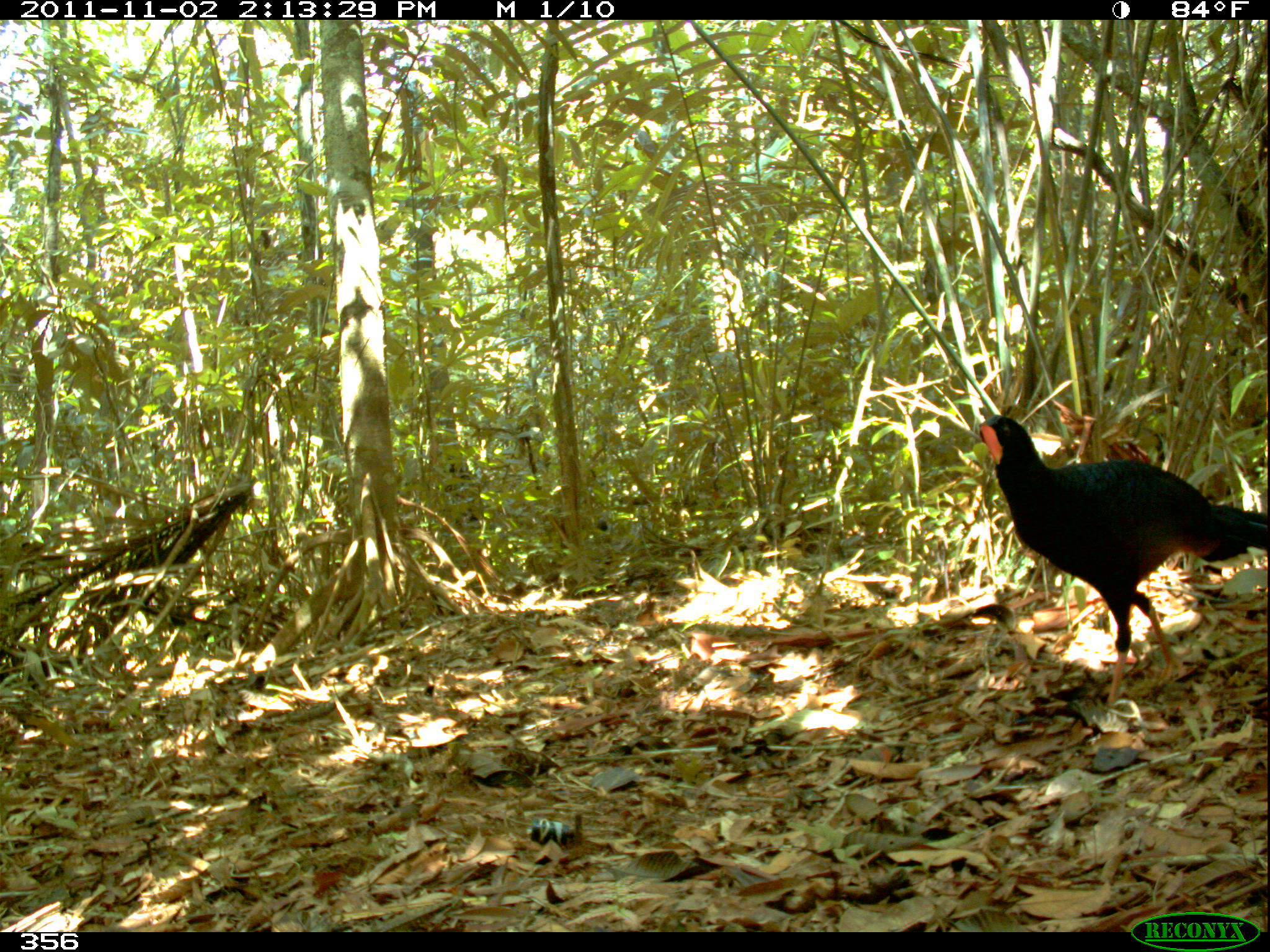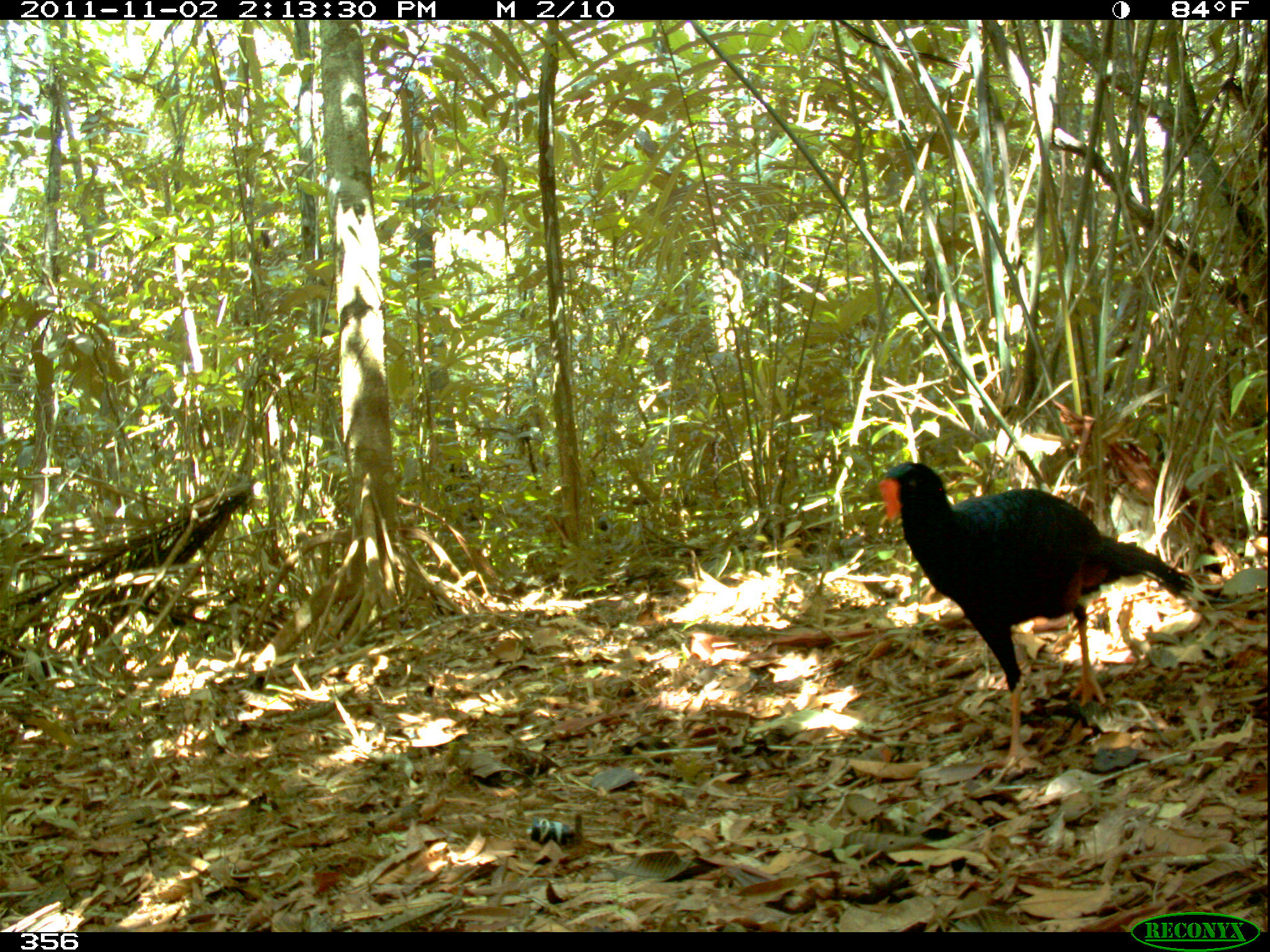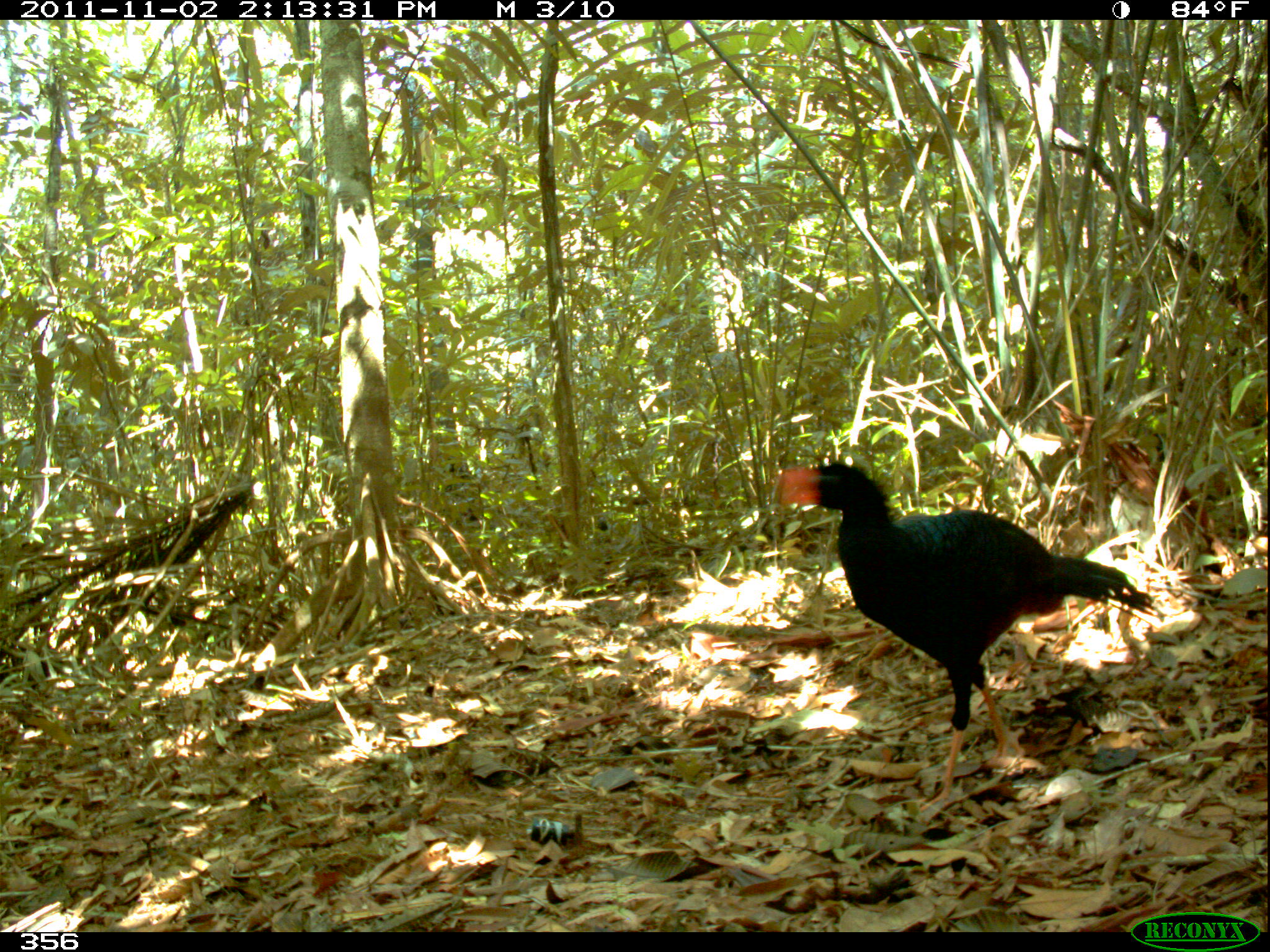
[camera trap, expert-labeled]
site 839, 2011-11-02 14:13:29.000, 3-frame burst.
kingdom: Animalia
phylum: Chordata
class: Aves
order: Galliformes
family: Cracidae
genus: Mitu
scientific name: Mitu tuberosum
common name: razor-billed curassow